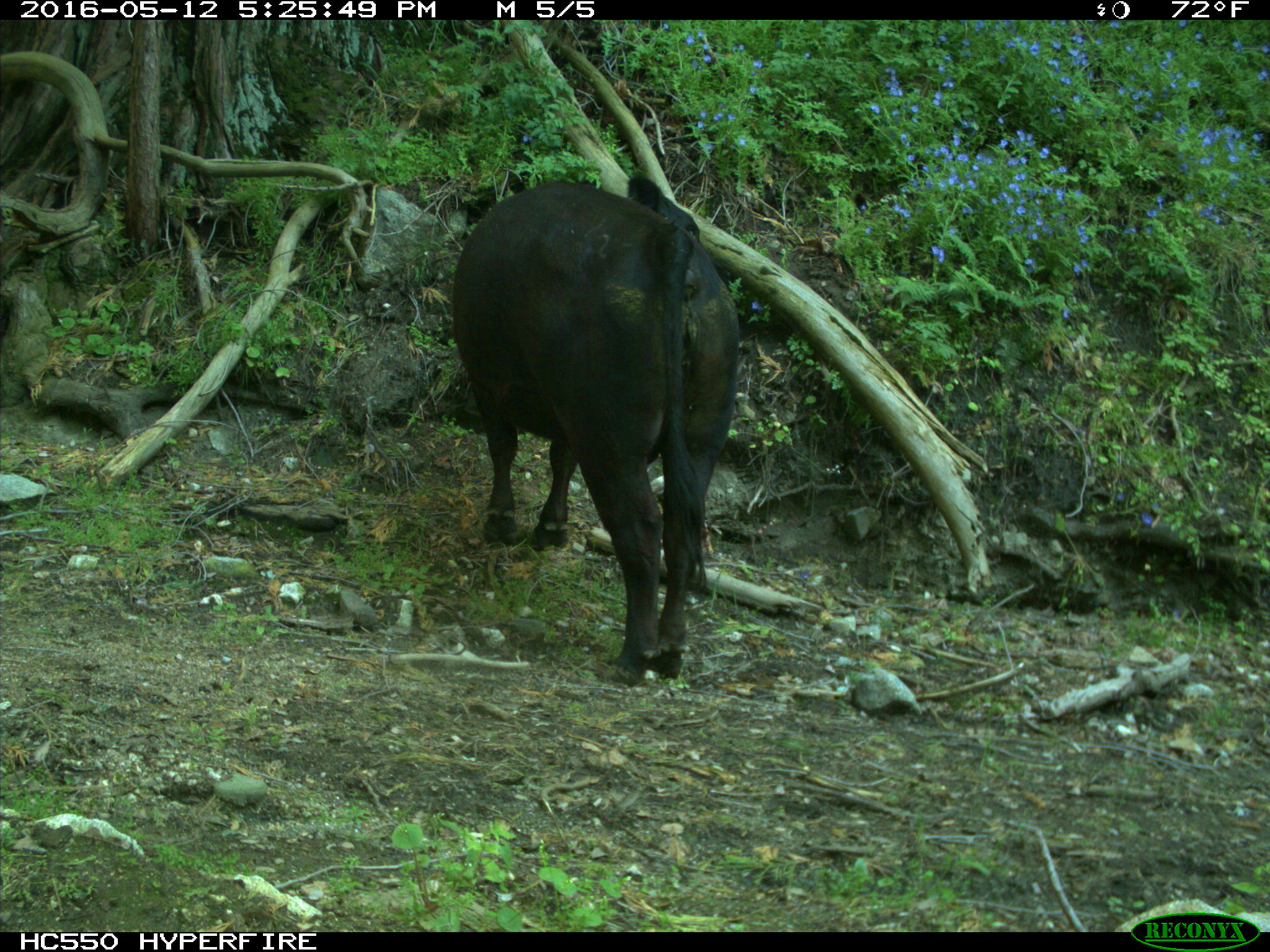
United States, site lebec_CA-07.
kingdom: Animalia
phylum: Chordata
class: Mammalia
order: Artiodactyla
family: Bovidae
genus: Bos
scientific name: Bos taurus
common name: domestic cow